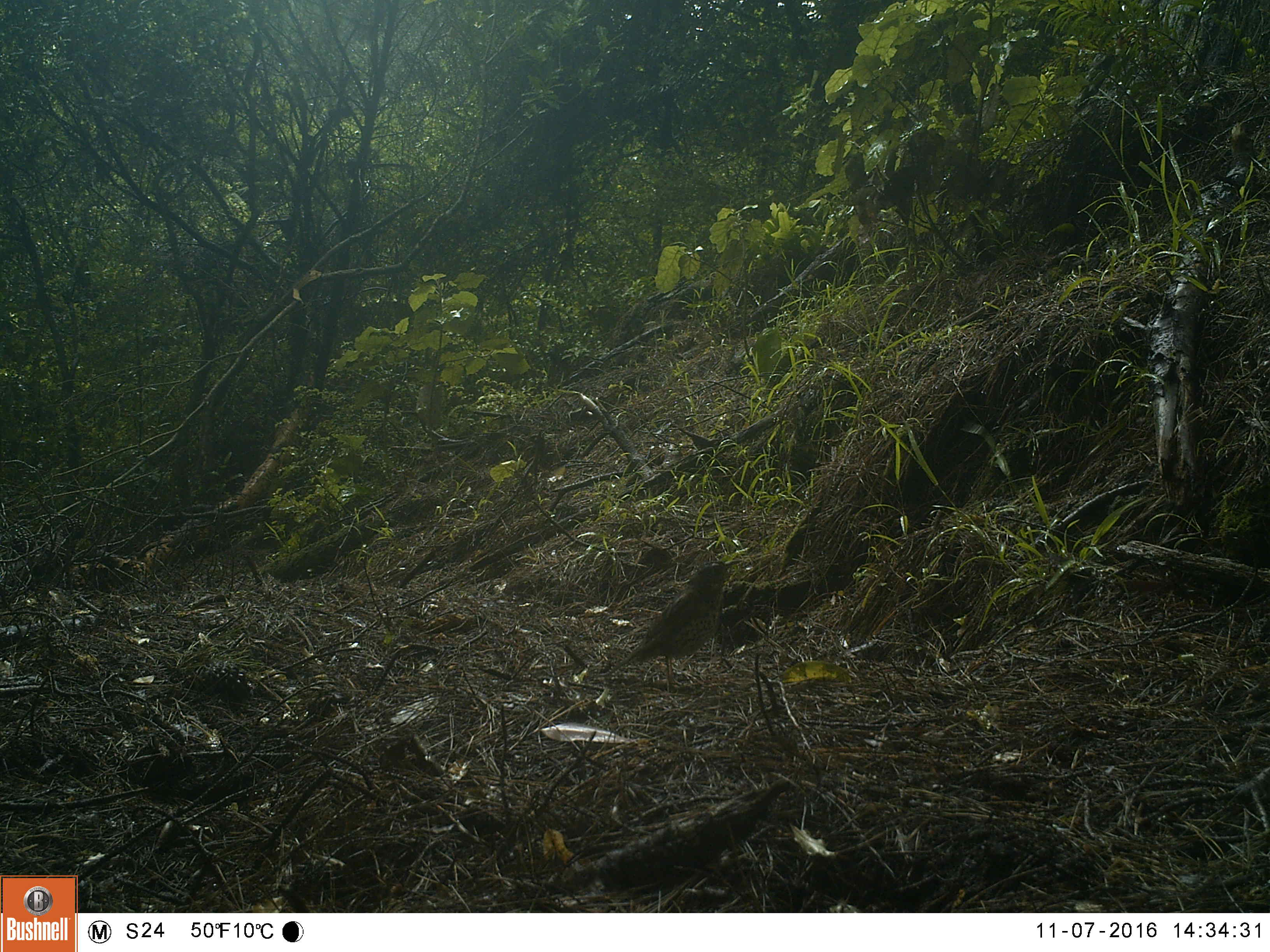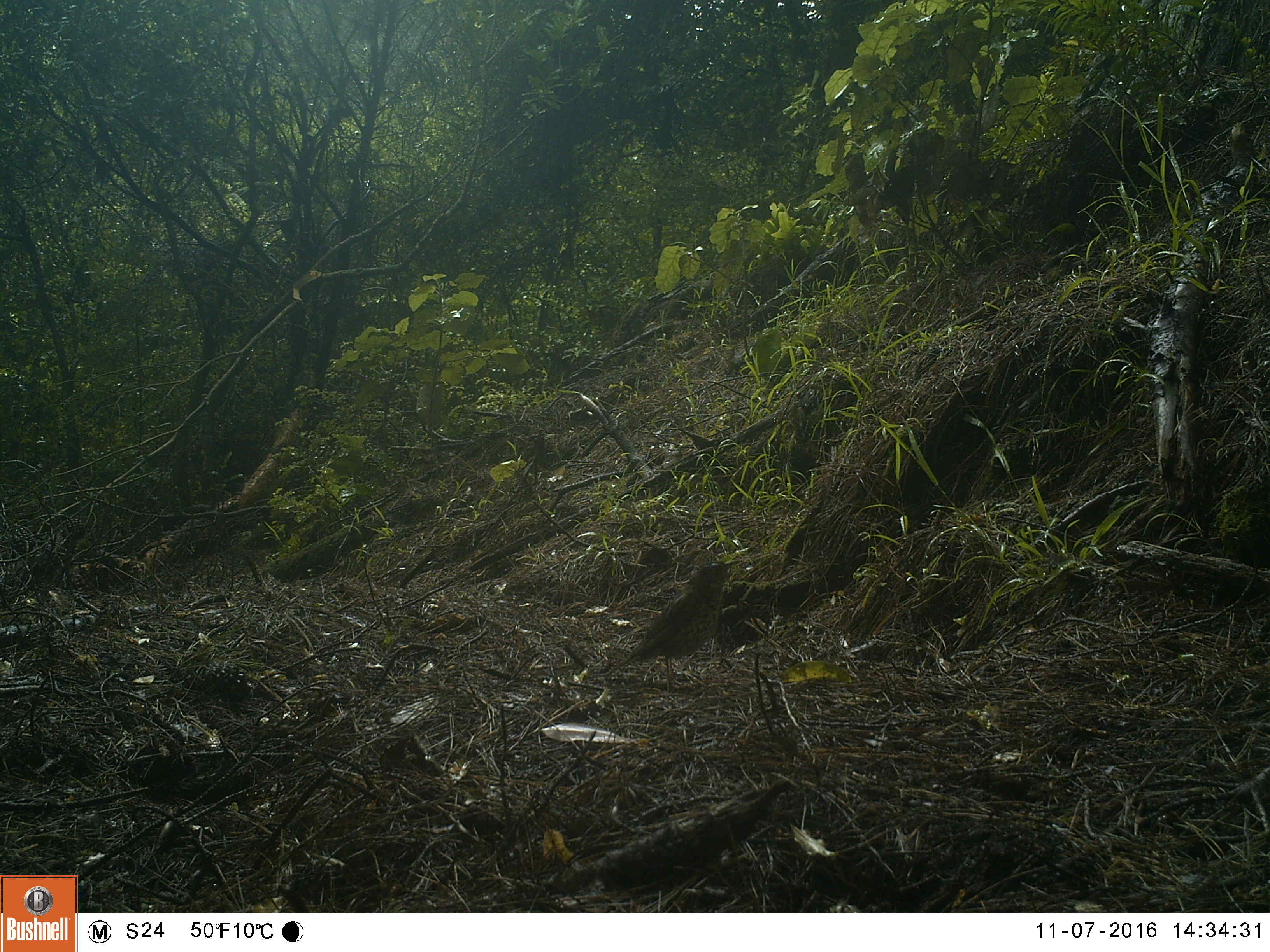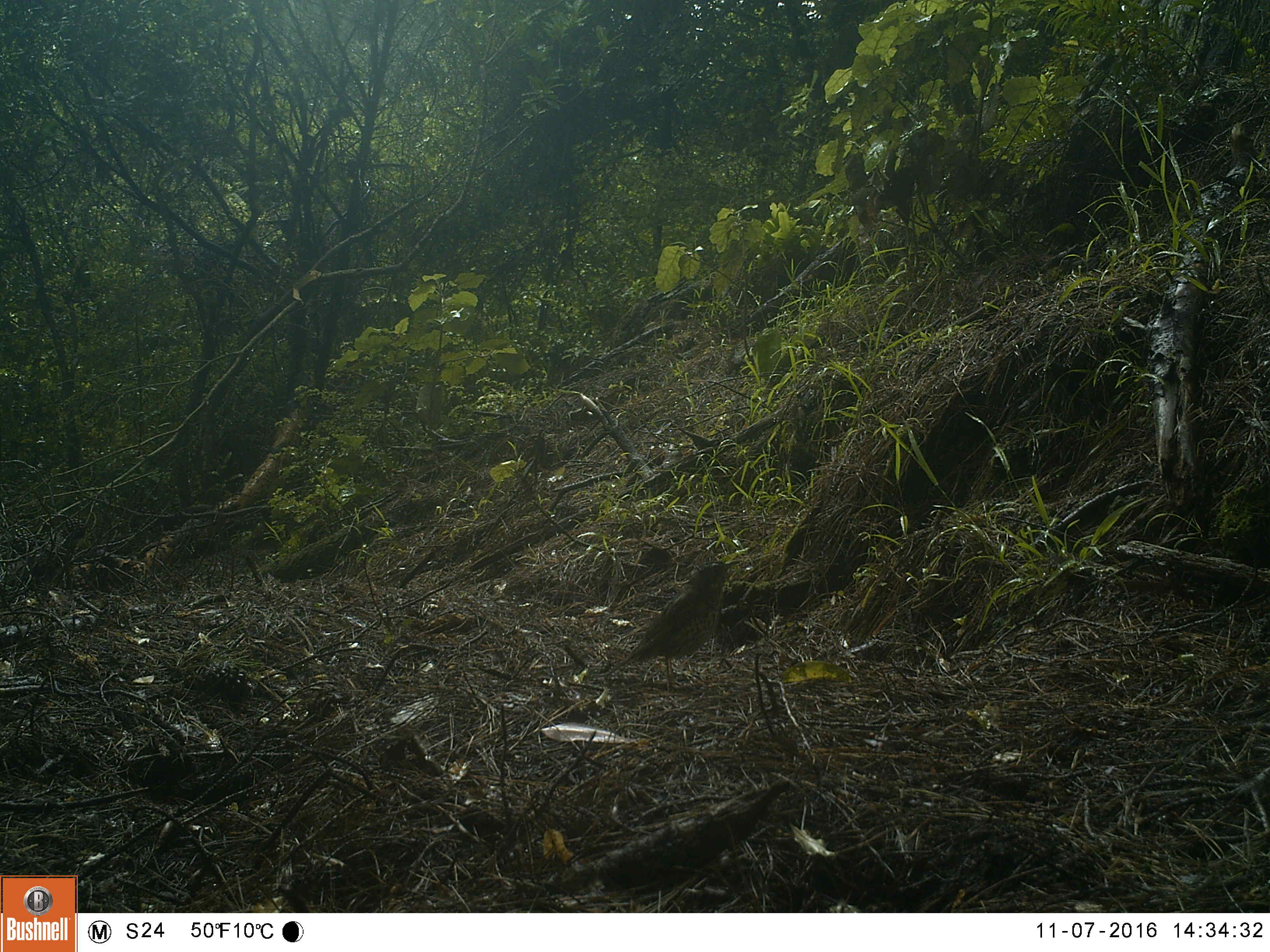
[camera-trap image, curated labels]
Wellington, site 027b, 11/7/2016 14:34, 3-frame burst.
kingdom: Animalia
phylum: Chordata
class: Aves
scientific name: Aves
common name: bird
Bird (Aves).